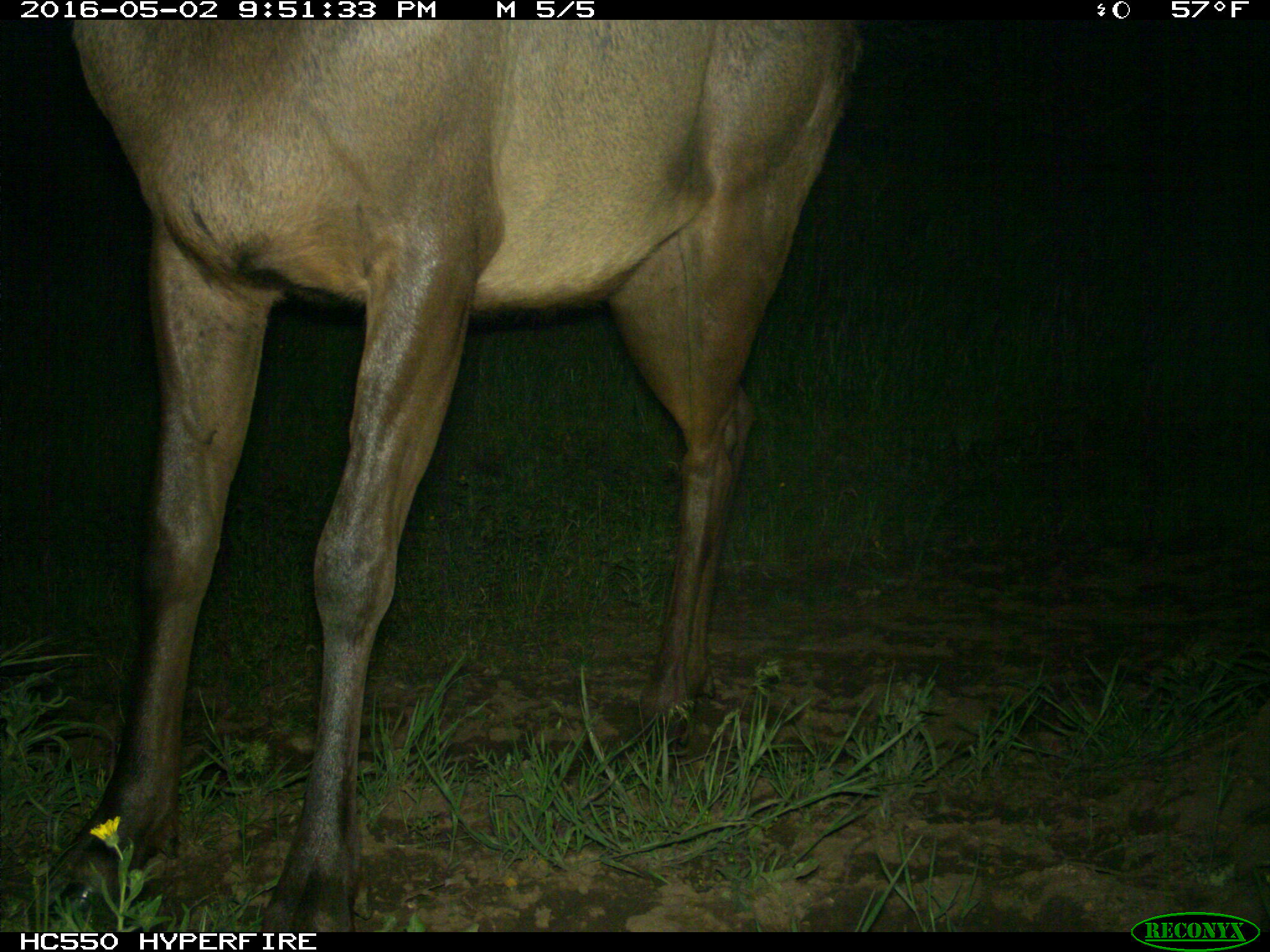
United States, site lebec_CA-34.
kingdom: Animalia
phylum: Chordata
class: Mammalia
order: Artiodactyla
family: Cervidae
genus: Cervus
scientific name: Cervus canadensis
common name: elk